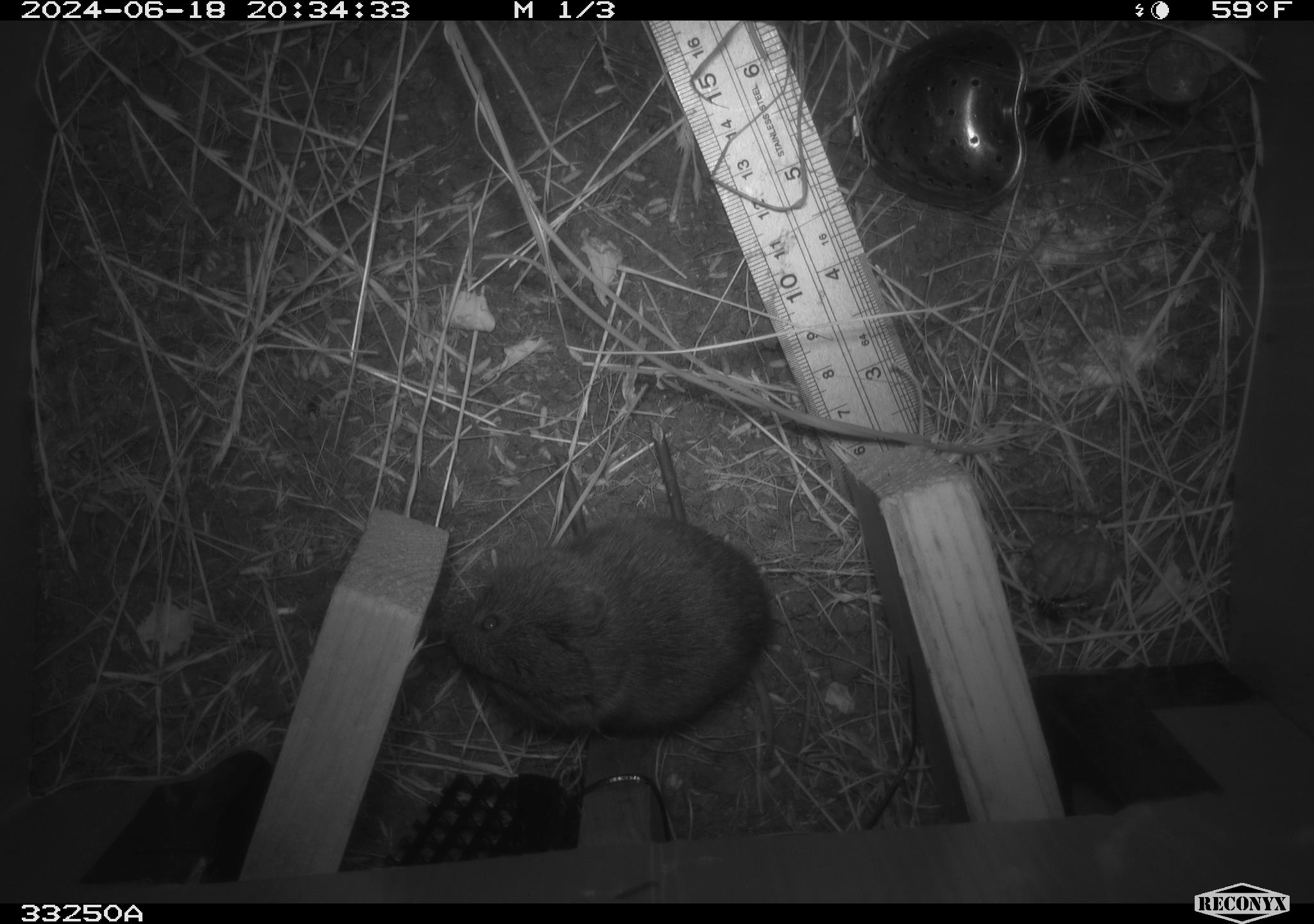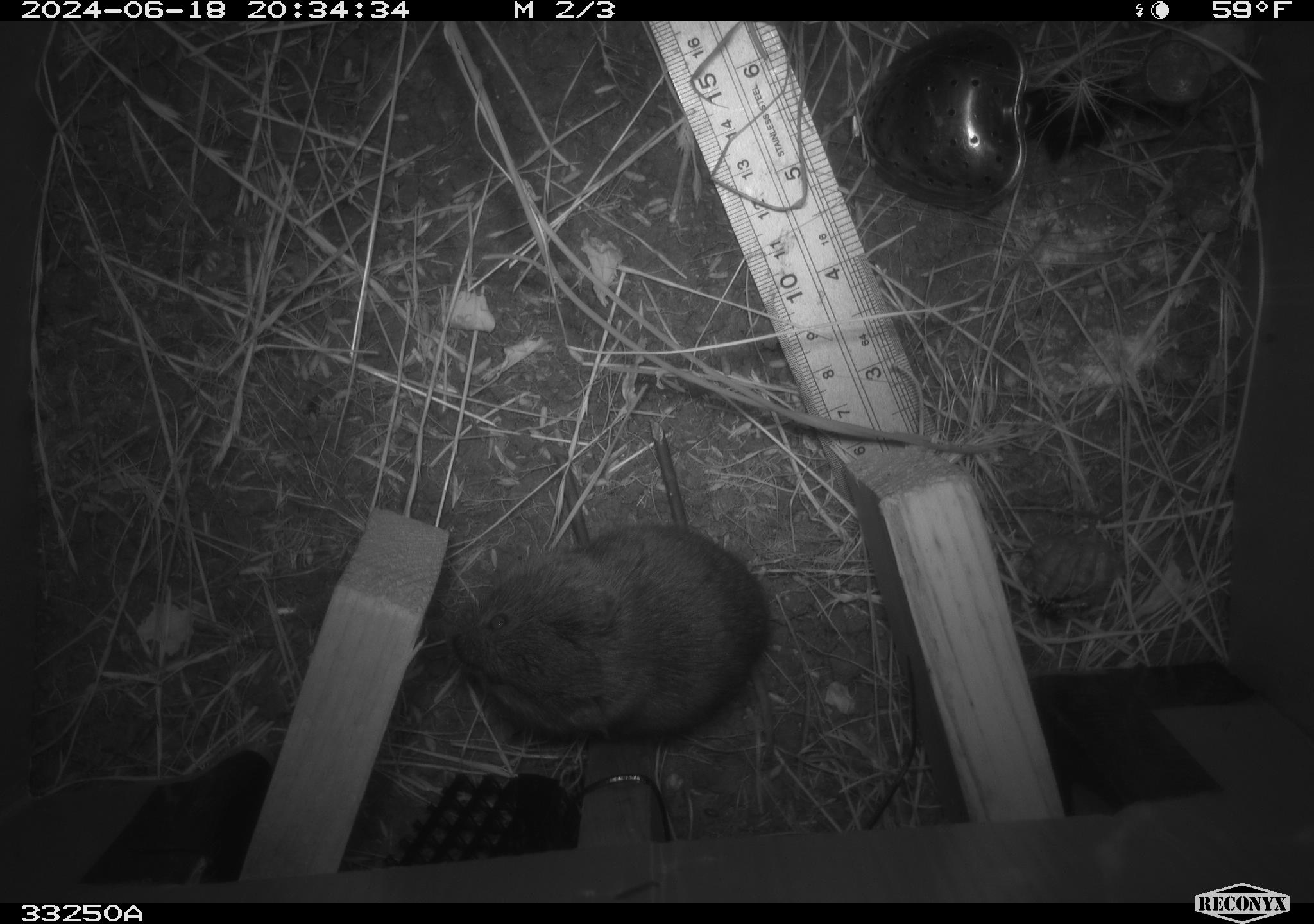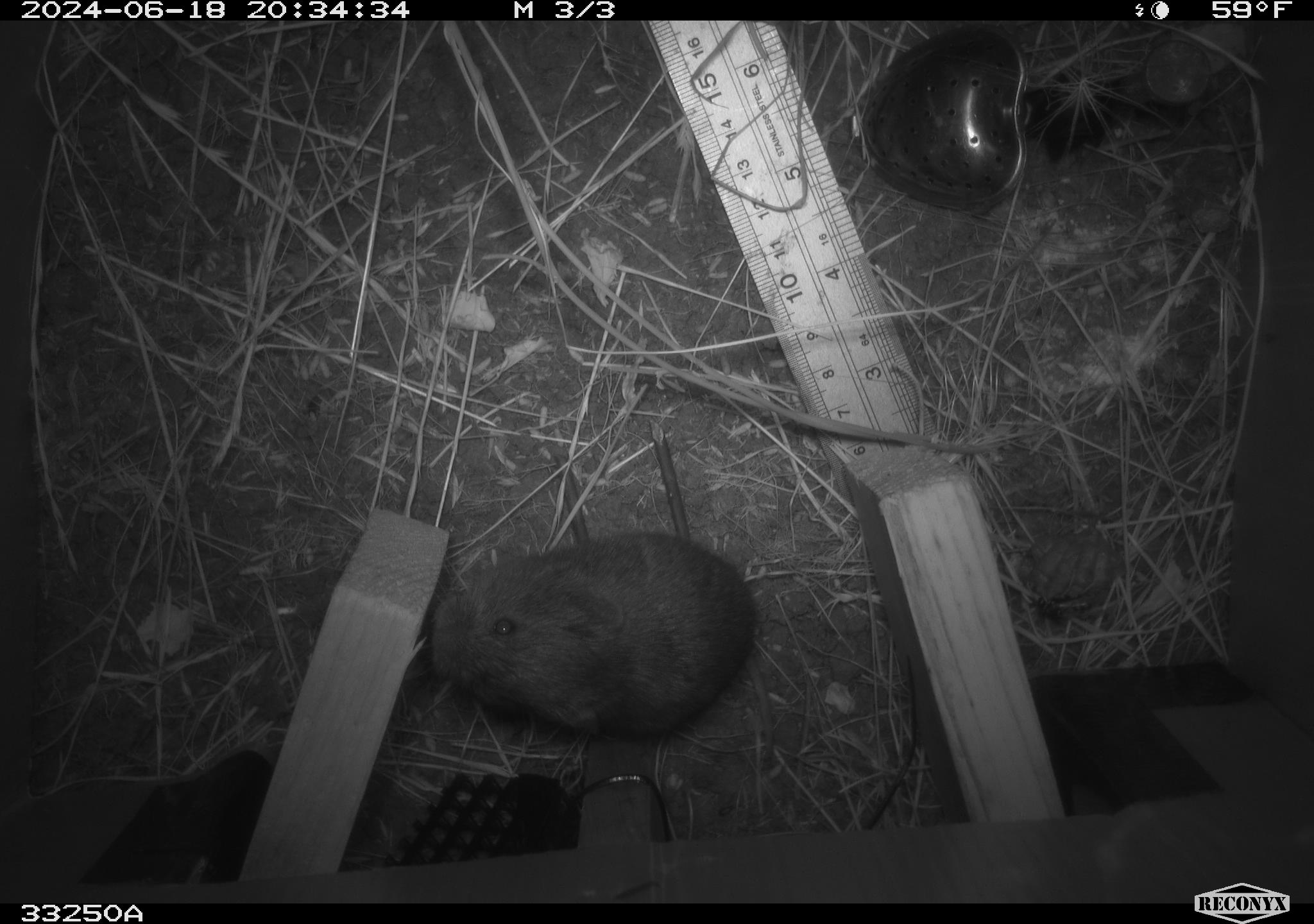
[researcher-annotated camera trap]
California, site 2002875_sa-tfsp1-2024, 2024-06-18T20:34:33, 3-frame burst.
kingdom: Animalia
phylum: Chordata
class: Mammalia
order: Rodentia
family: Cricetidae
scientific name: Arvicolinae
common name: voles, lemmings, and muskrats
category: arvicolinae subfamily